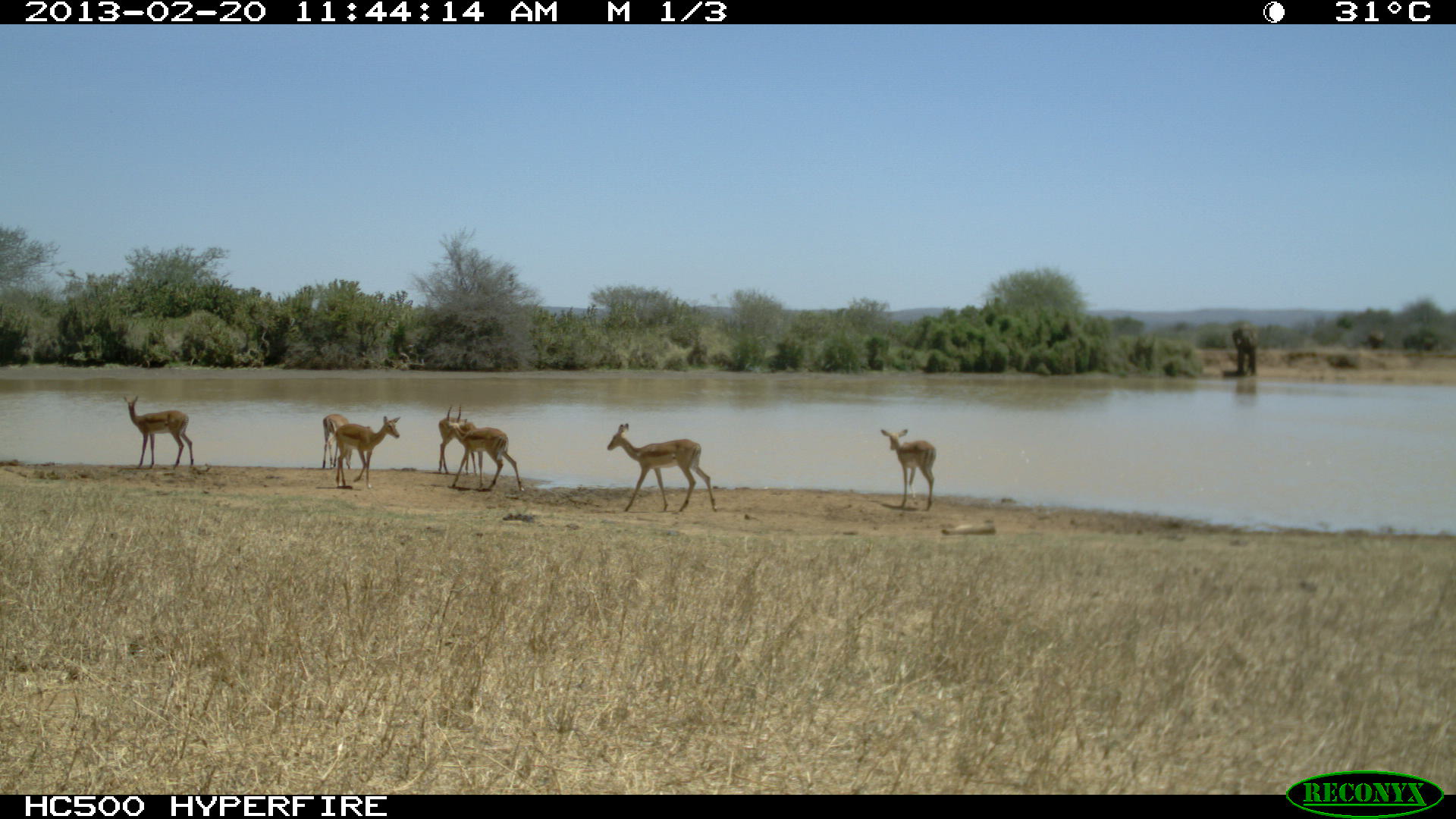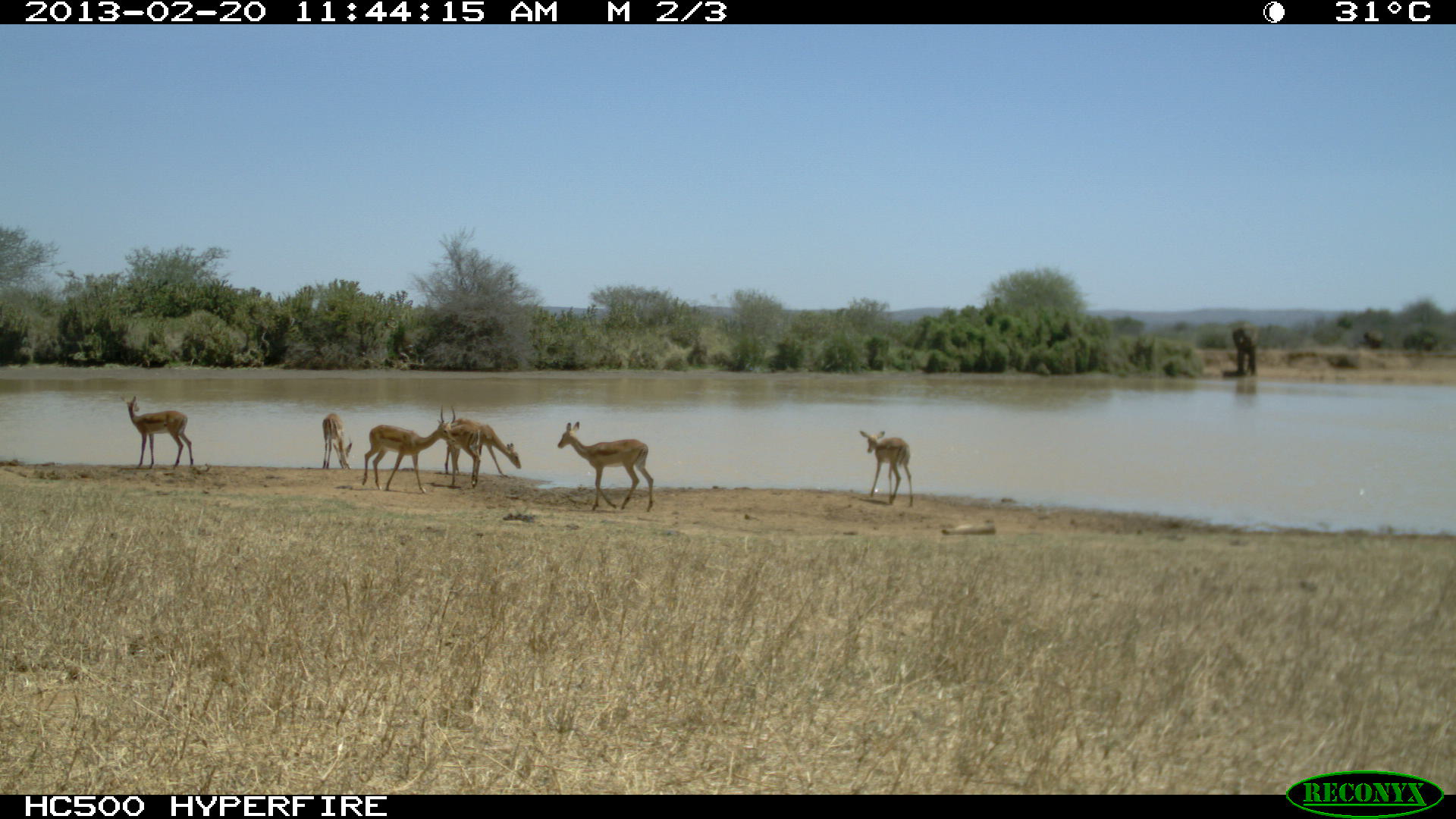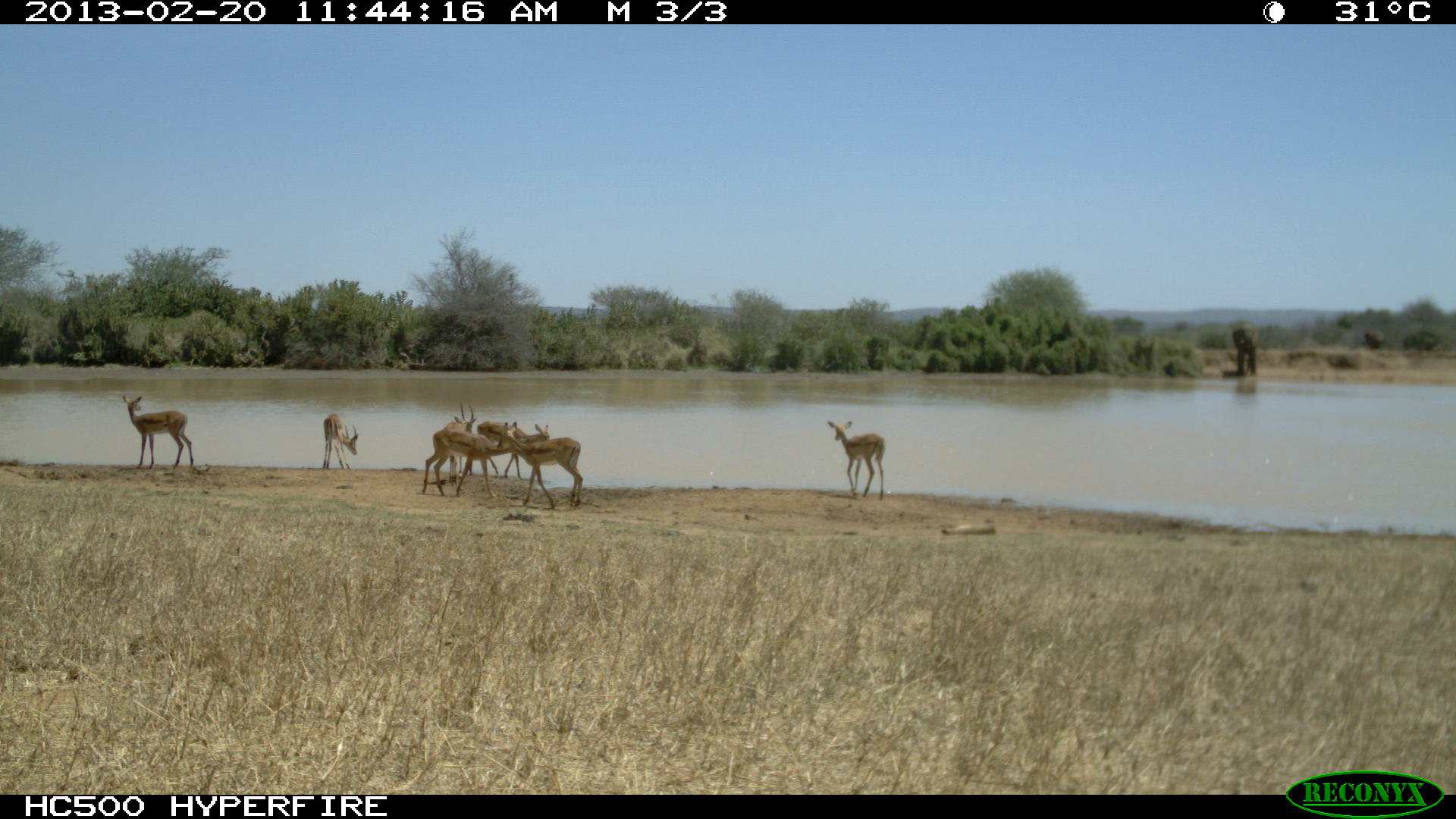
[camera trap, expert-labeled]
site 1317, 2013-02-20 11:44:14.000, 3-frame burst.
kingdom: Animalia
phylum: Chordata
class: Mammalia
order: Artiodactyla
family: Bovidae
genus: Aepyceros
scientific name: Aepyceros melampus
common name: impala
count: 7